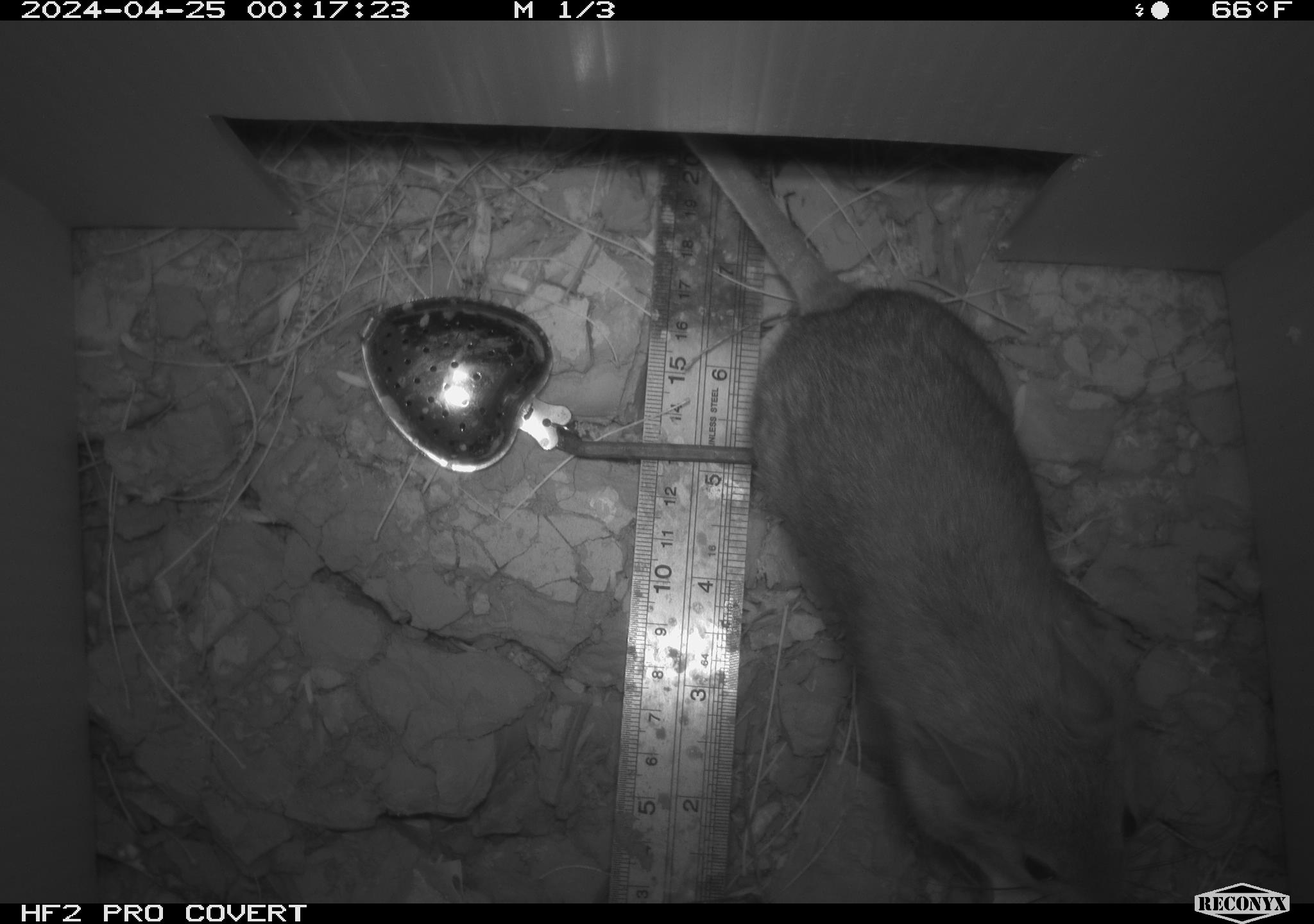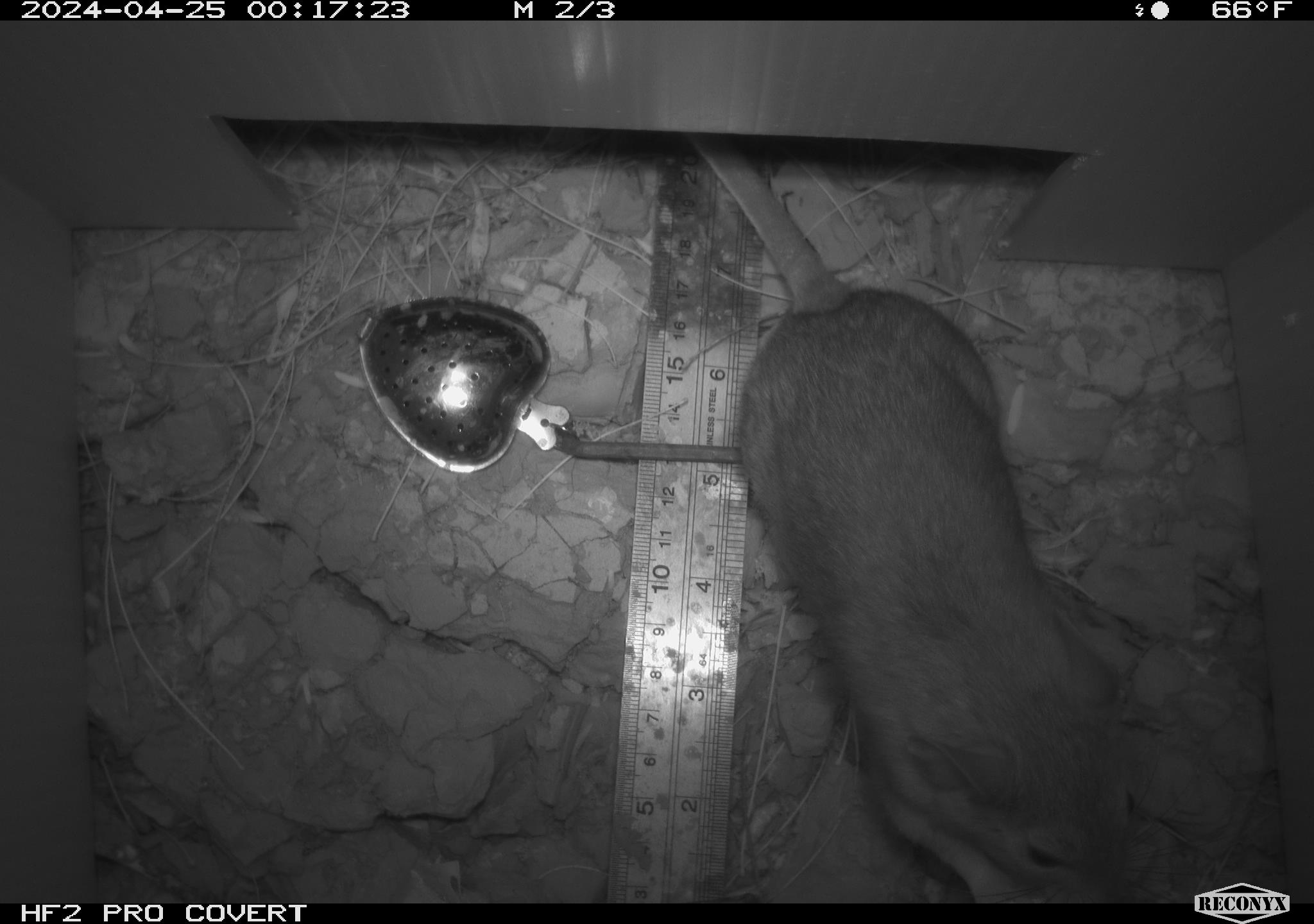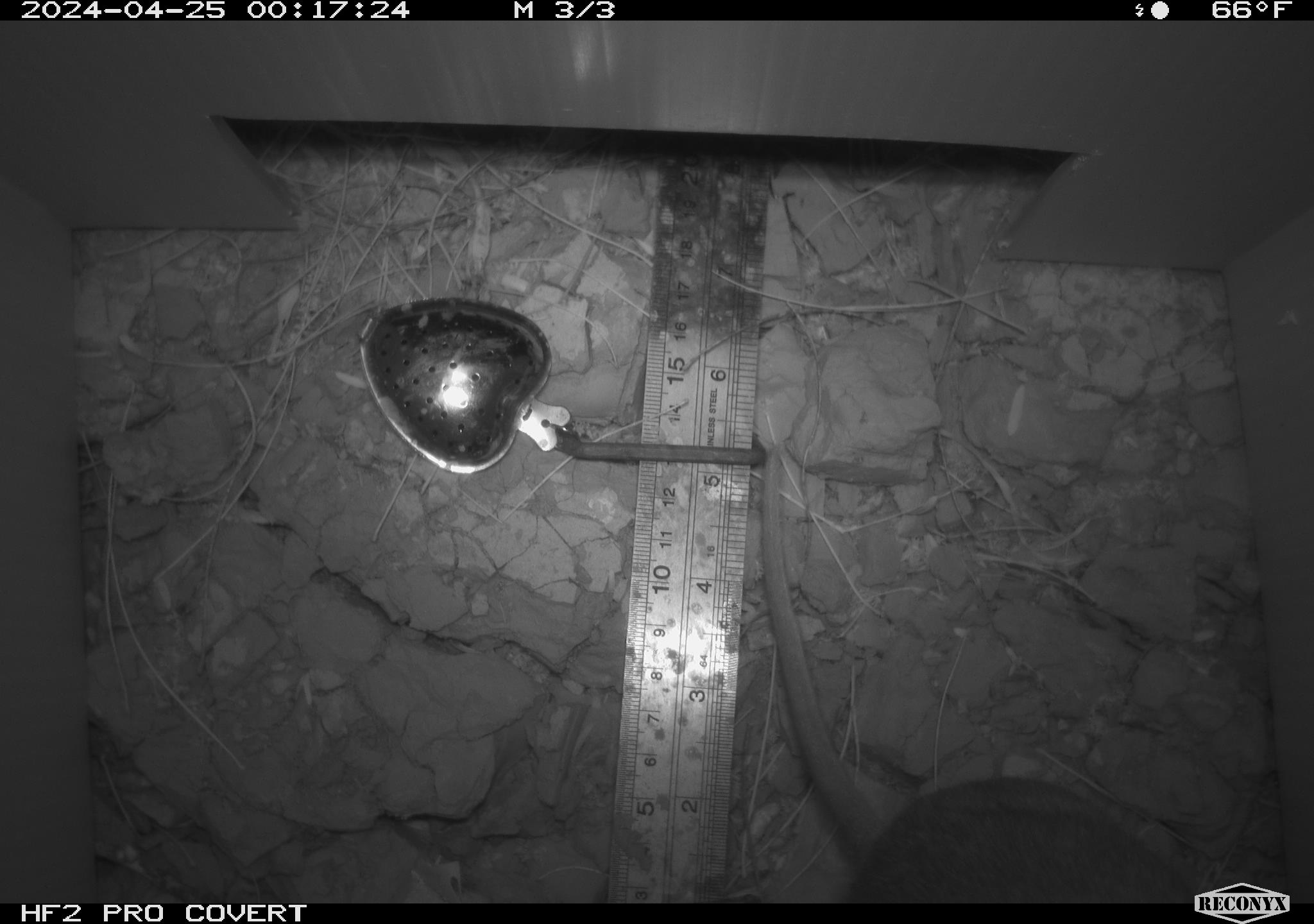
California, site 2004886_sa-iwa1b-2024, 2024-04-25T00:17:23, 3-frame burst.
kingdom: Animalia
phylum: Chordata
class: Mammalia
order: Rodentia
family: Cricetidae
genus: Neotoma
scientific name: Neotoma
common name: pack rat or woodrat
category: neotoma species